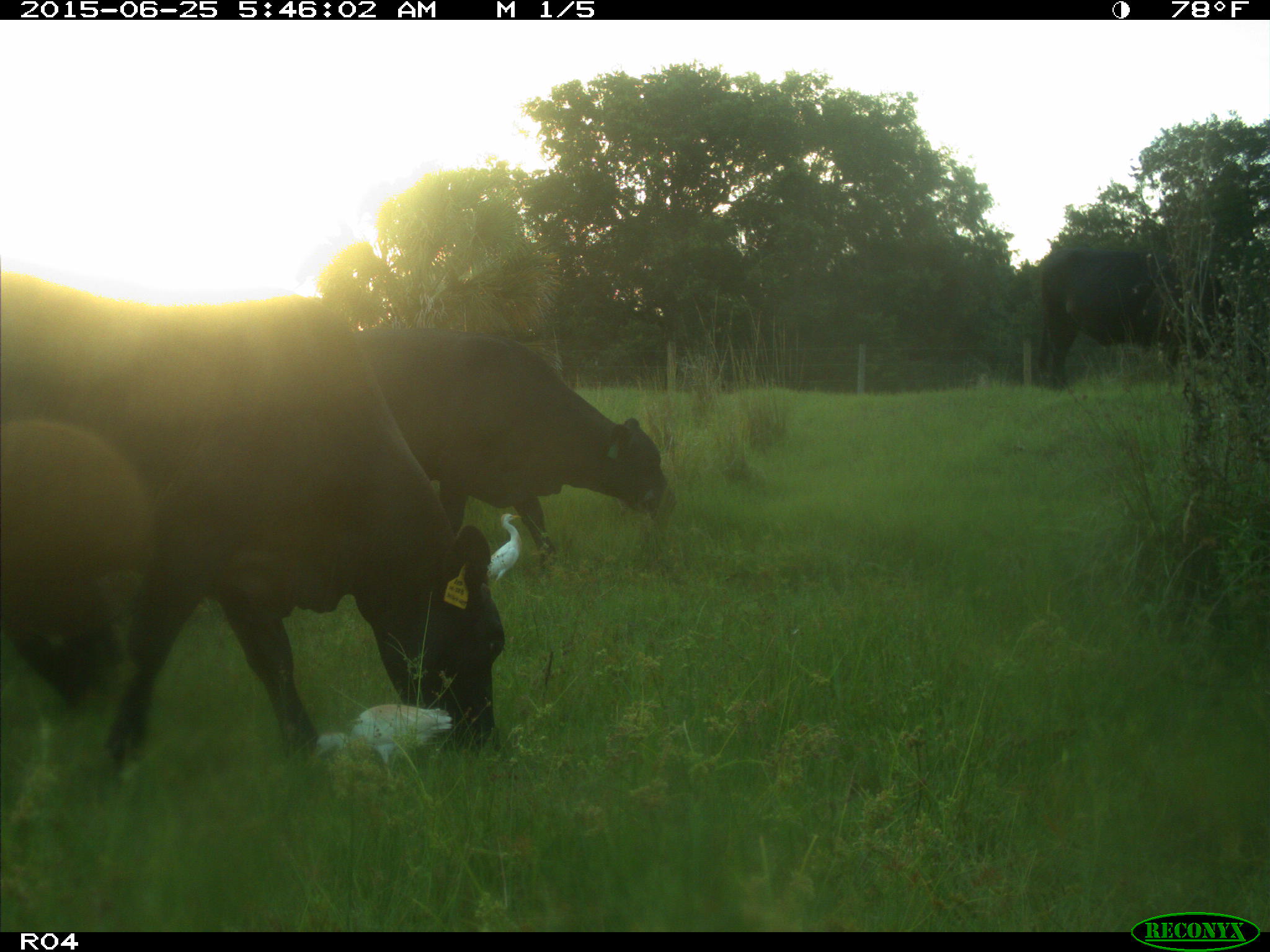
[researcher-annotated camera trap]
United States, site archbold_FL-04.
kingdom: Animalia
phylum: Chordata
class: Mammalia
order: Artiodactyla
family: Bovidae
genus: Bos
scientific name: Bos taurus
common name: domestic cow